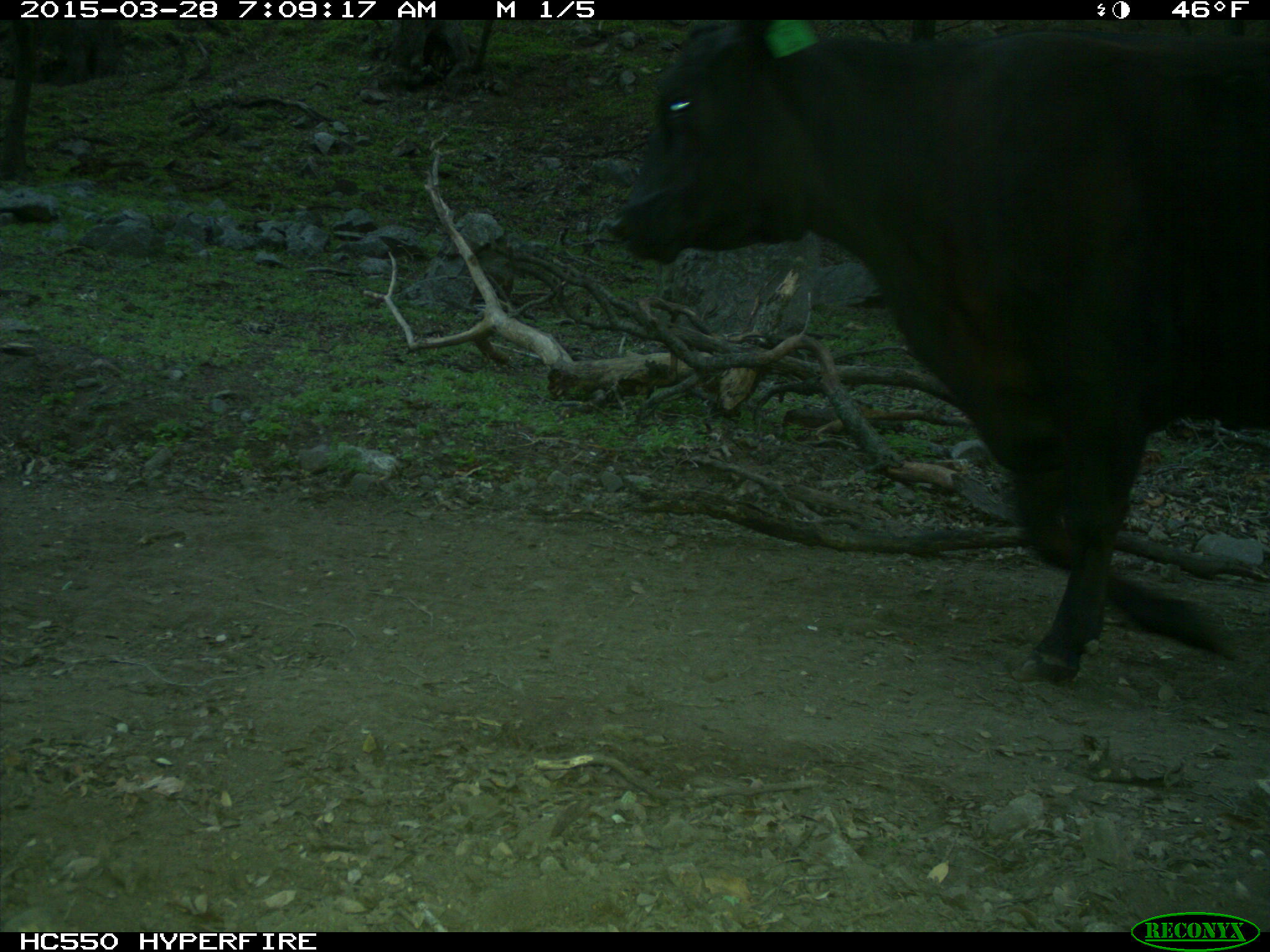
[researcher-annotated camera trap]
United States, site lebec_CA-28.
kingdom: Animalia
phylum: Chordata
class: Mammalia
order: Artiodactyla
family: Bovidae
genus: Bos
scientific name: Bos taurus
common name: domestic cow